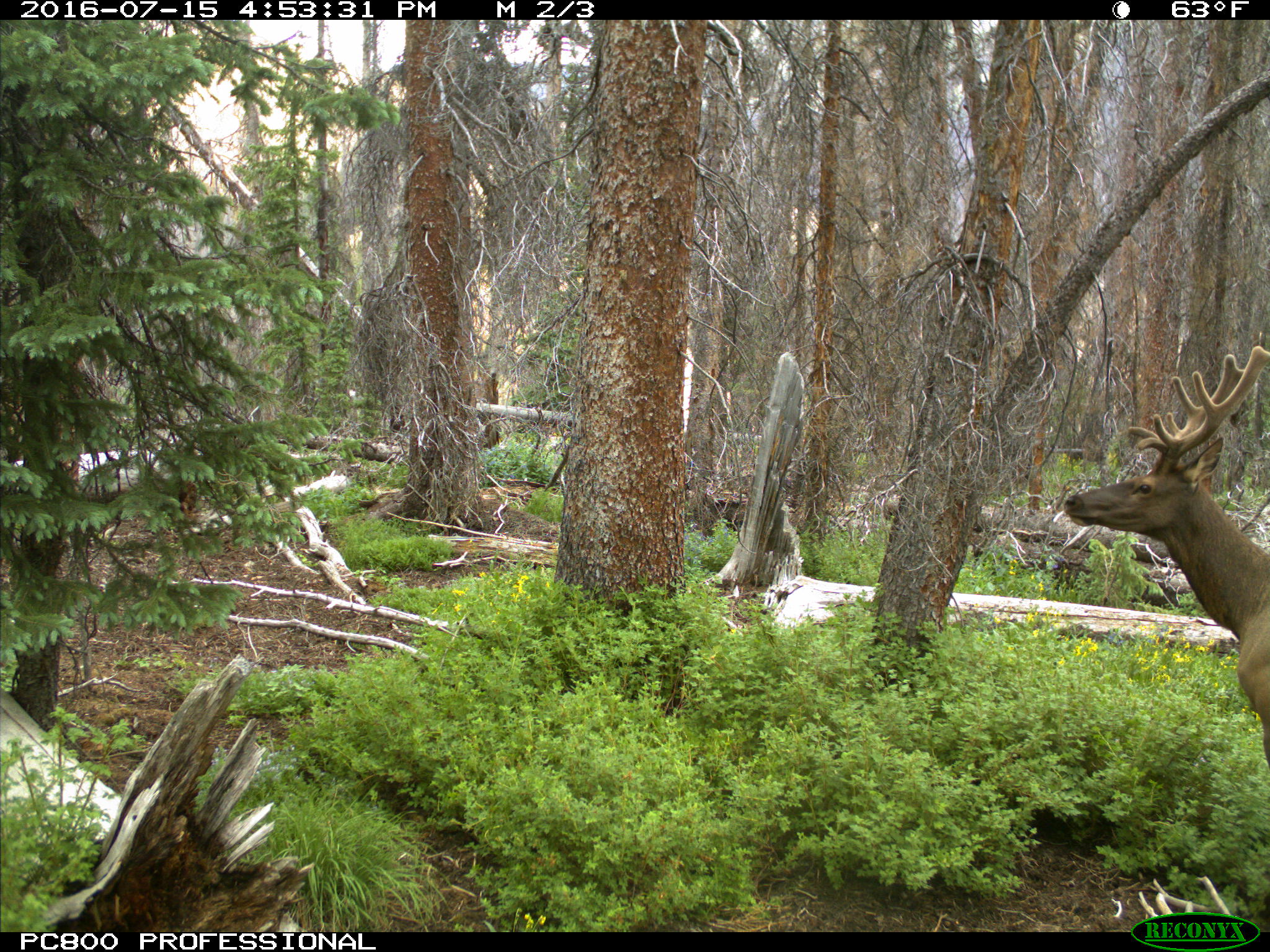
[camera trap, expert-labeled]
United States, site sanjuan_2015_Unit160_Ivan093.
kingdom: Animalia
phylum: Chordata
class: Mammalia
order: Artiodactyla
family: Cervidae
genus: Cervus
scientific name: Cervus elaphus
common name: red deer